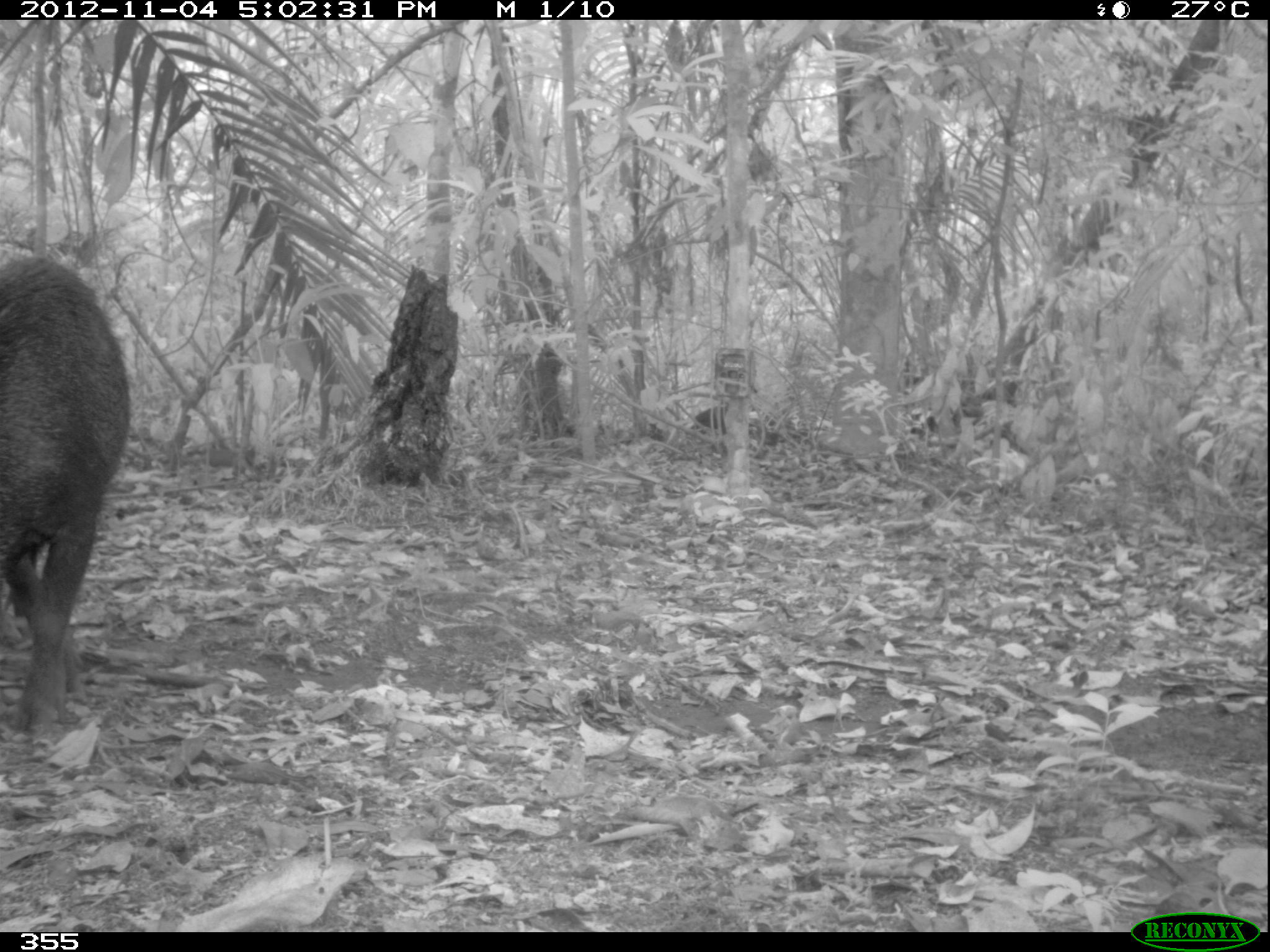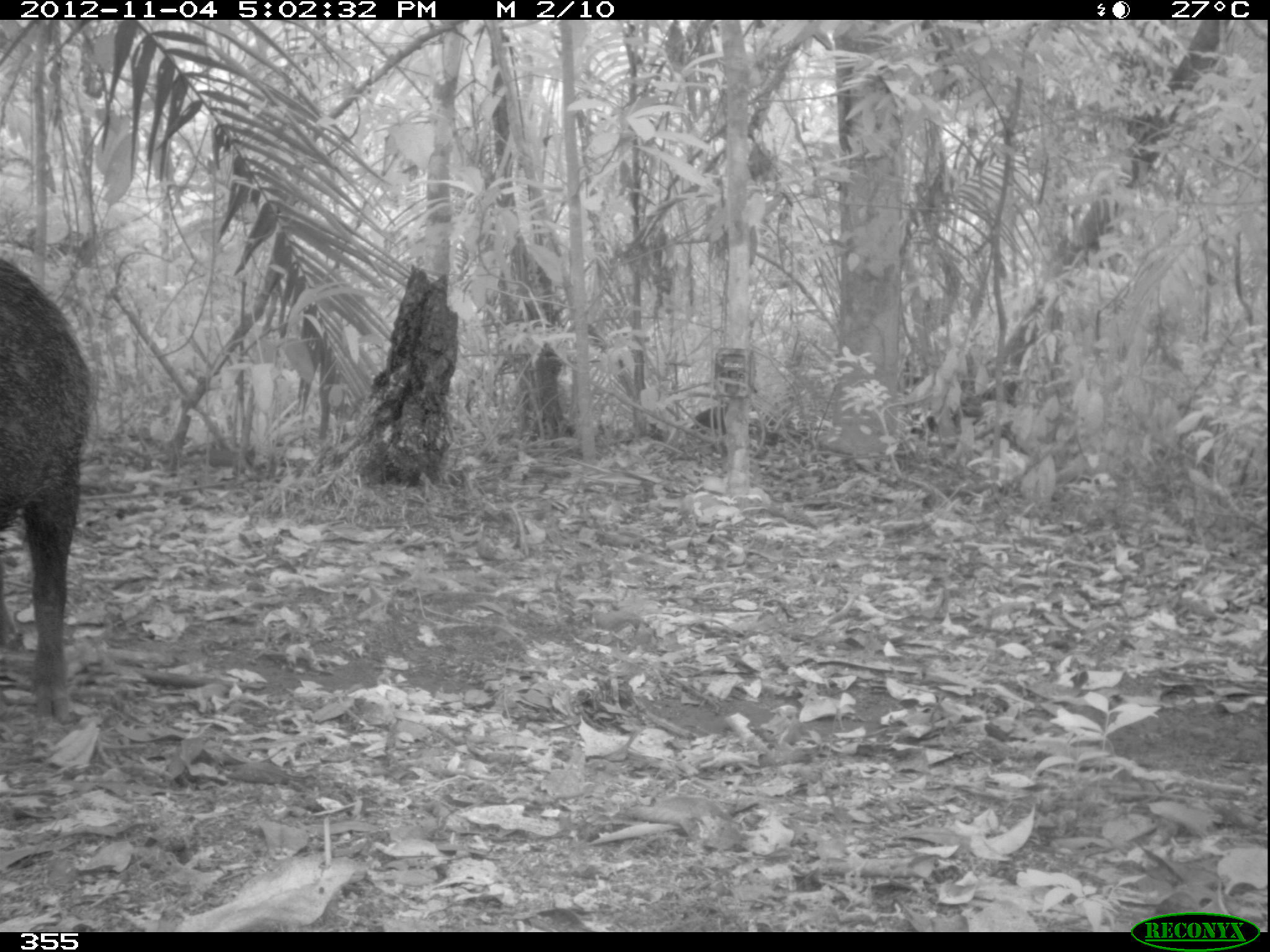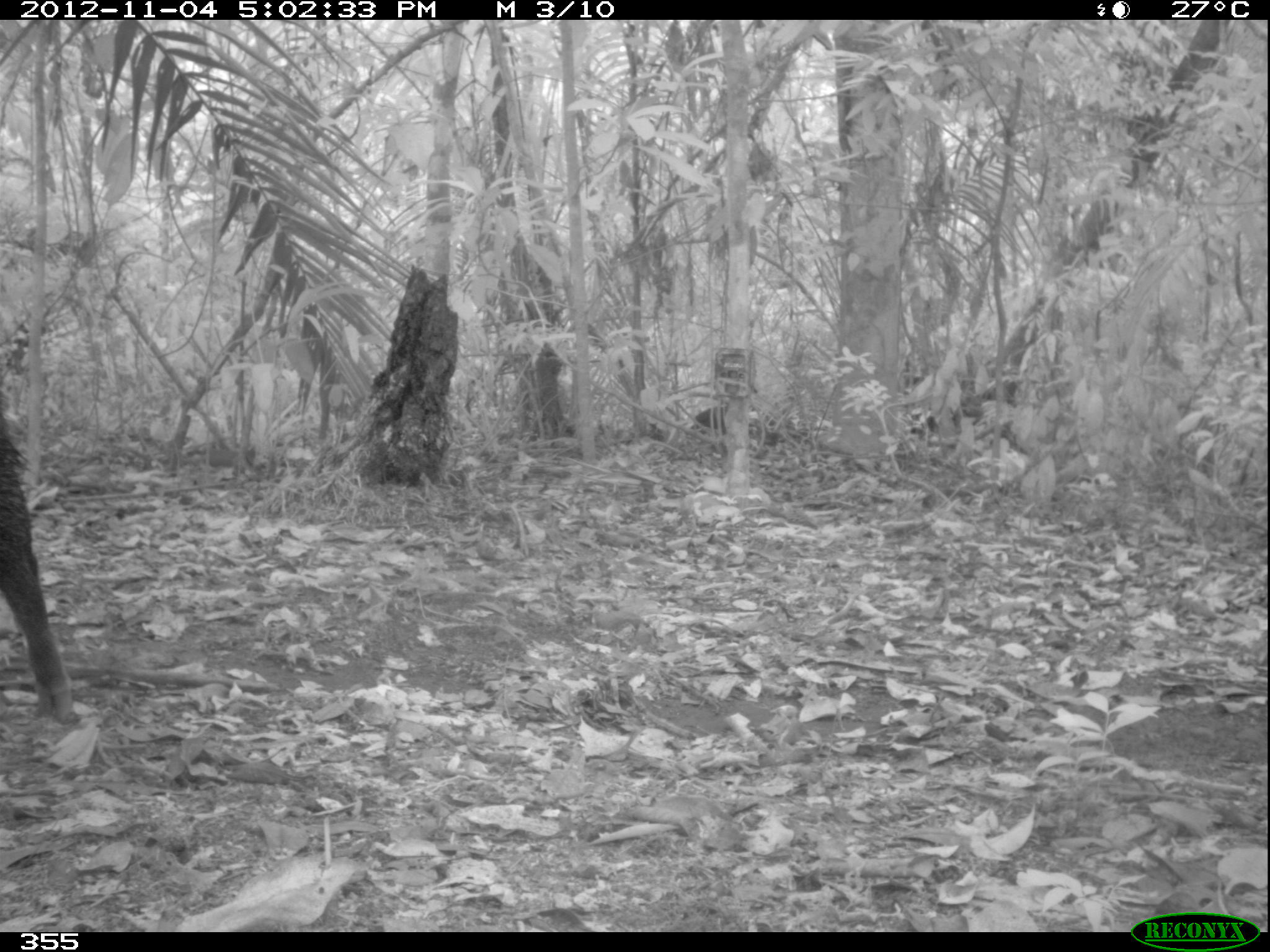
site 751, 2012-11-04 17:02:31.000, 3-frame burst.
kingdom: Animalia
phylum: Chordata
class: Mammalia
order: Artiodactyla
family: Tayassuidae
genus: Tayassu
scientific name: Tayassu pecari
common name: white-lipped peccary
Tayassu pecari (white-lipped peccary).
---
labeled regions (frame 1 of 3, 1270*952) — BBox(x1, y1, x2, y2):
tayassu pecari: BBox(0, 251, 132, 740)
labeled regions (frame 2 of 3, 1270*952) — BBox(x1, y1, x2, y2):
tayassu pecari: BBox(0, 254, 95, 727)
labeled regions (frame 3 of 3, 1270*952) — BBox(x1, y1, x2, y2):
tayassu pecari: BBox(0, 399, 75, 725)